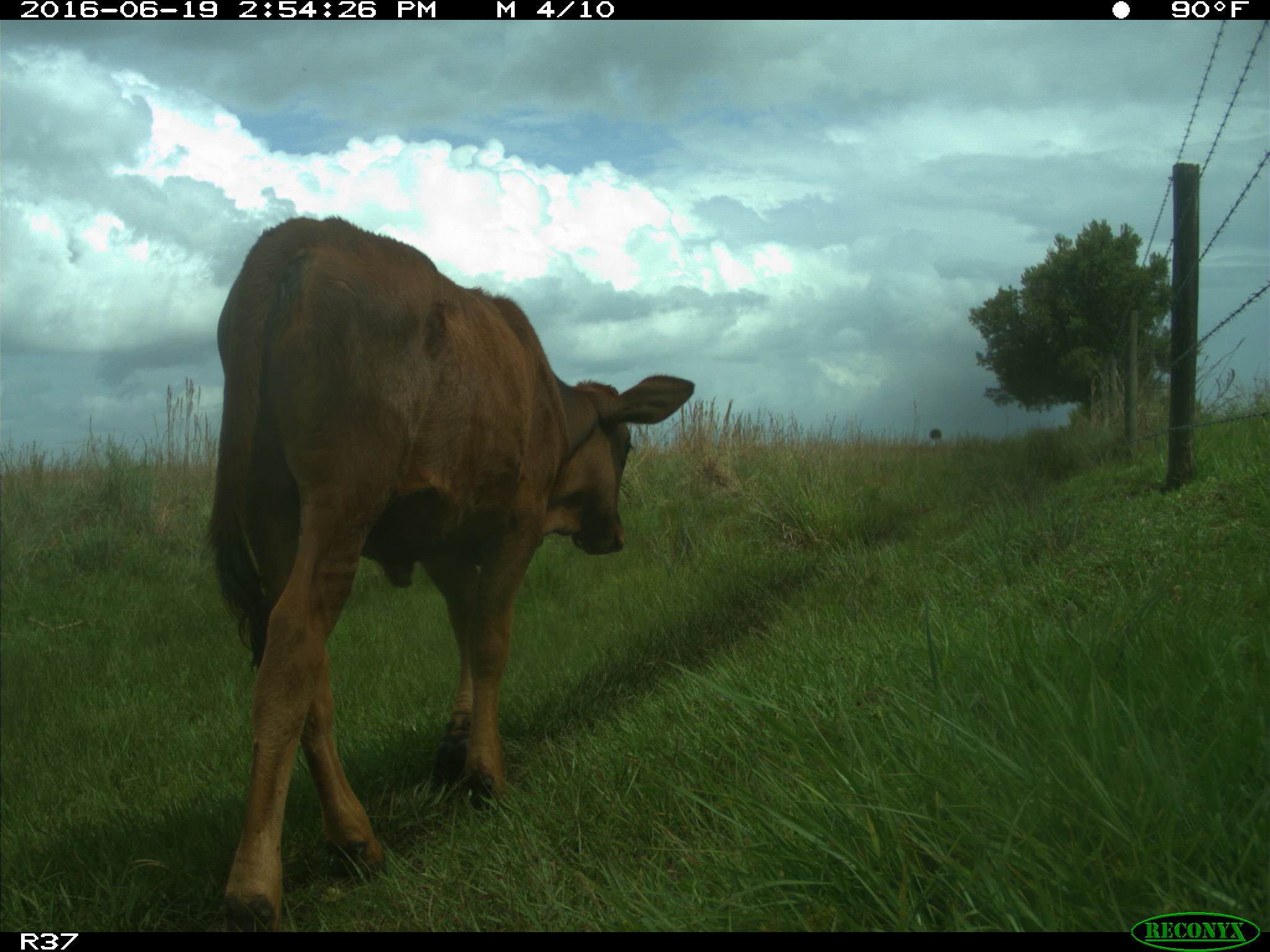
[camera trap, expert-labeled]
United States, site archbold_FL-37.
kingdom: Animalia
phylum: Chordata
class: Mammalia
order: Artiodactyla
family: Bovidae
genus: Bos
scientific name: Bos taurus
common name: domestic cow